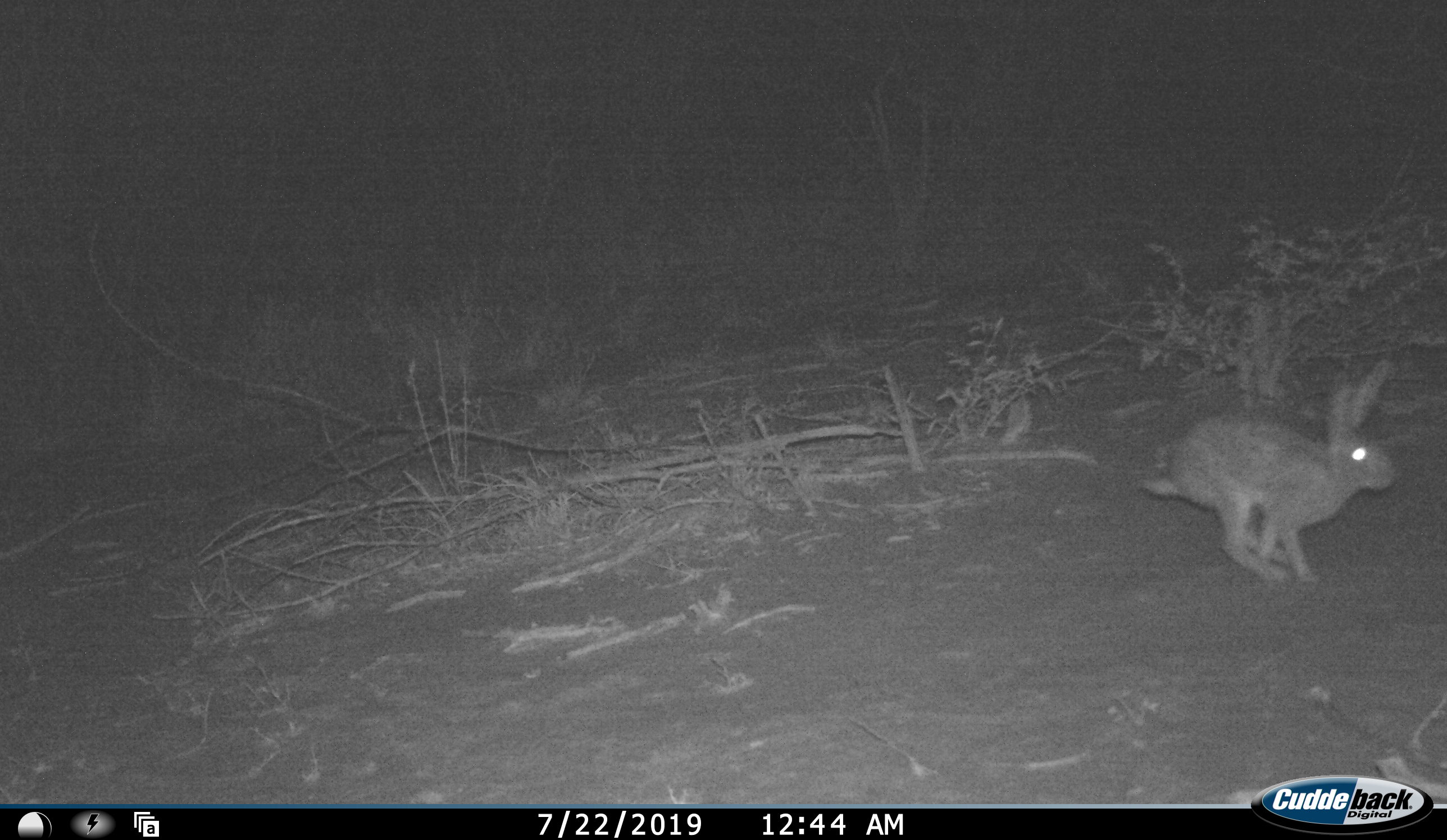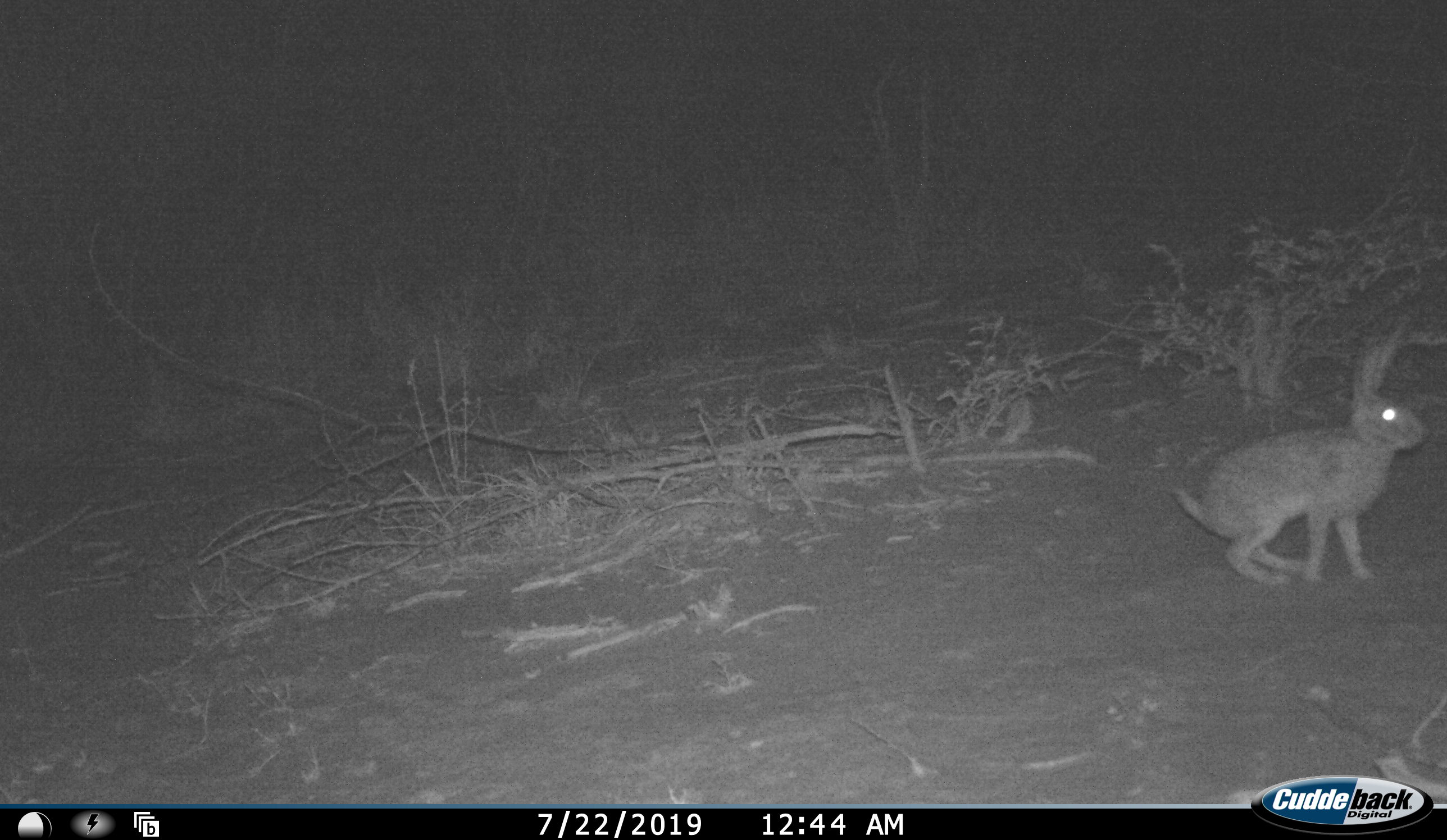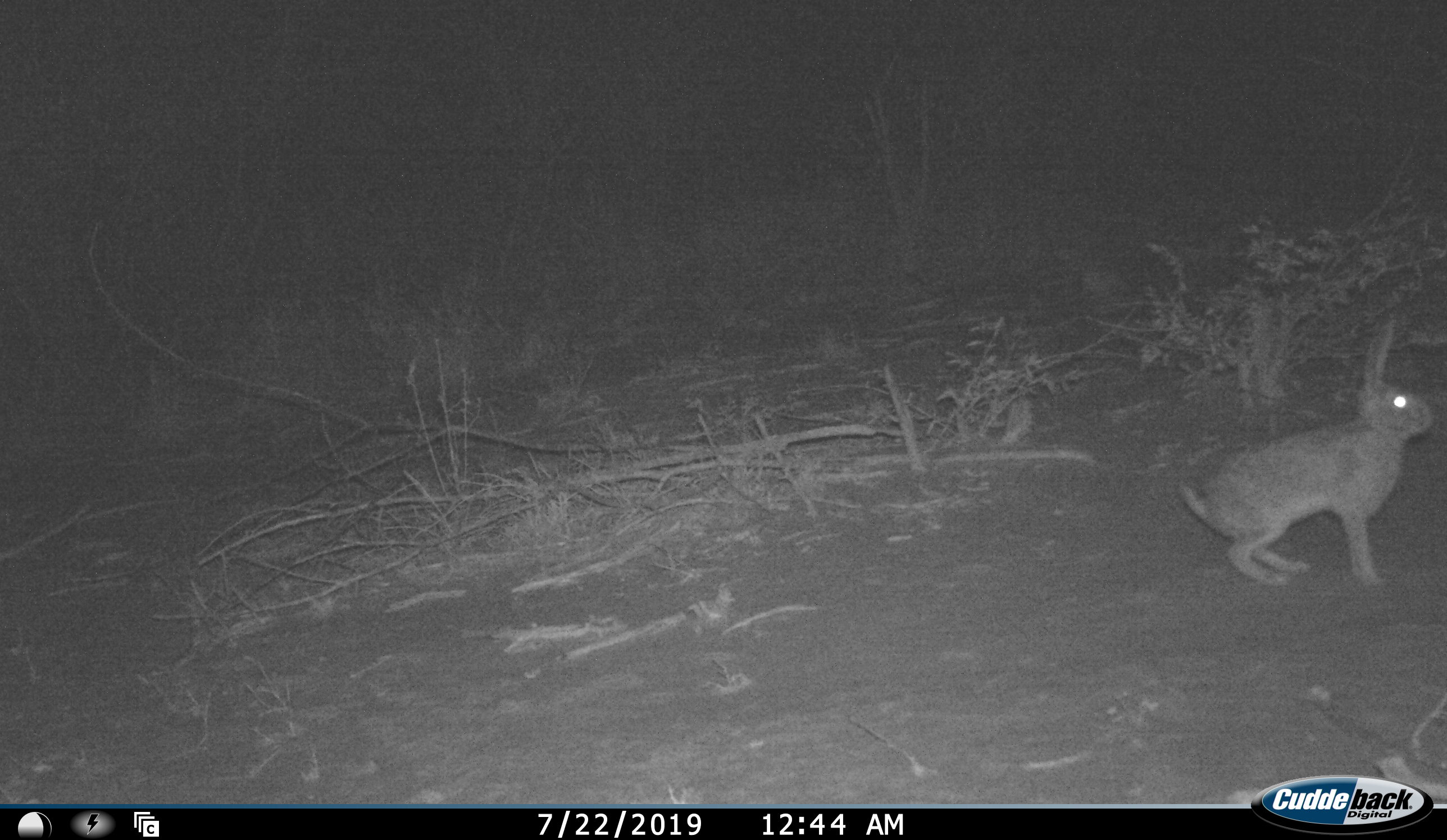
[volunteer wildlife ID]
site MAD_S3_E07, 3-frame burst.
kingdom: Animalia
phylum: Chordata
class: Mammalia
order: Carnivora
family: Herpestidae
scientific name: Herpestidae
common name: mongoose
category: mongooseunknown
Mongooseunknown (mongoose) (Herpestidae), count 1. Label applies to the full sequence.